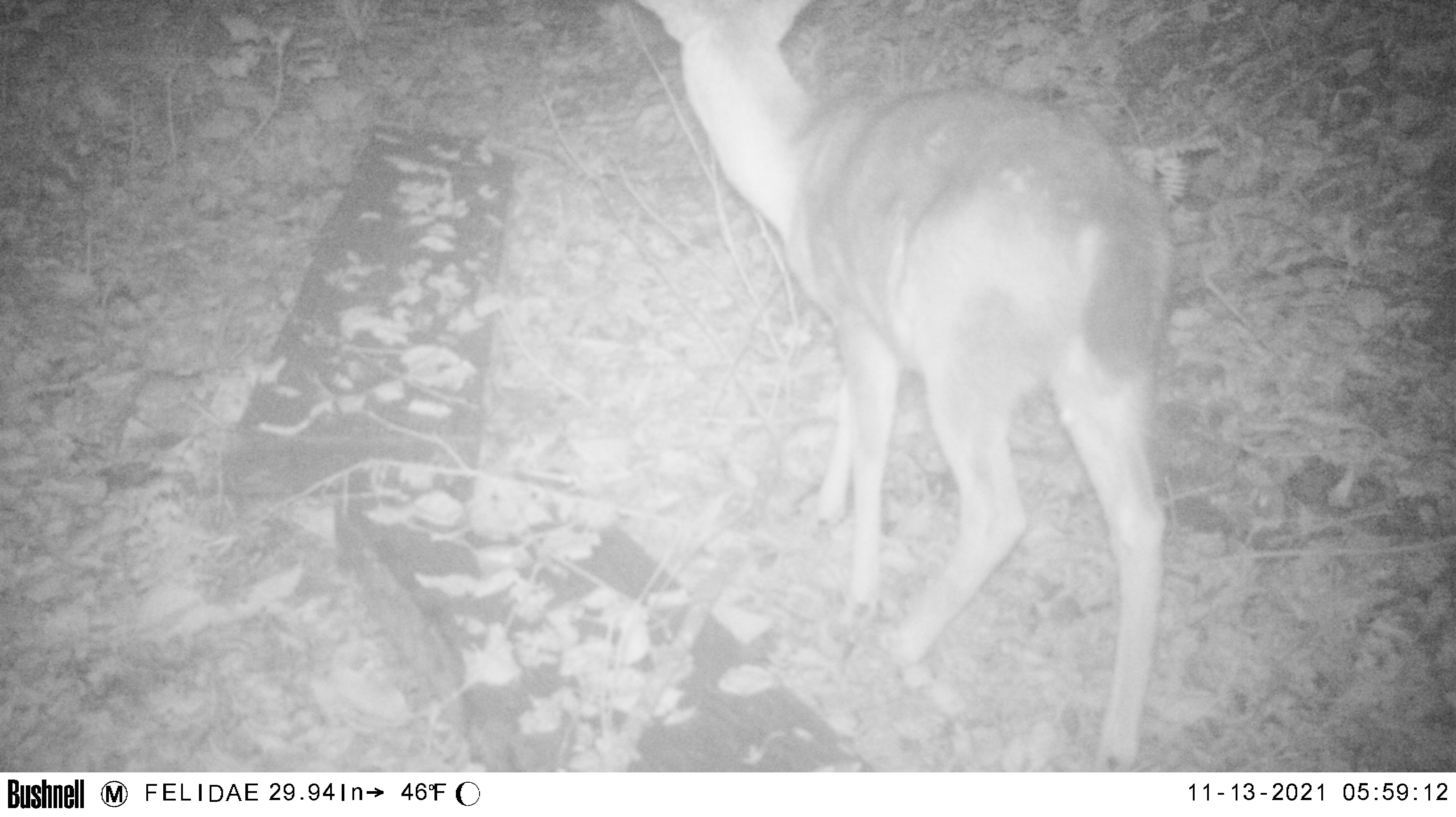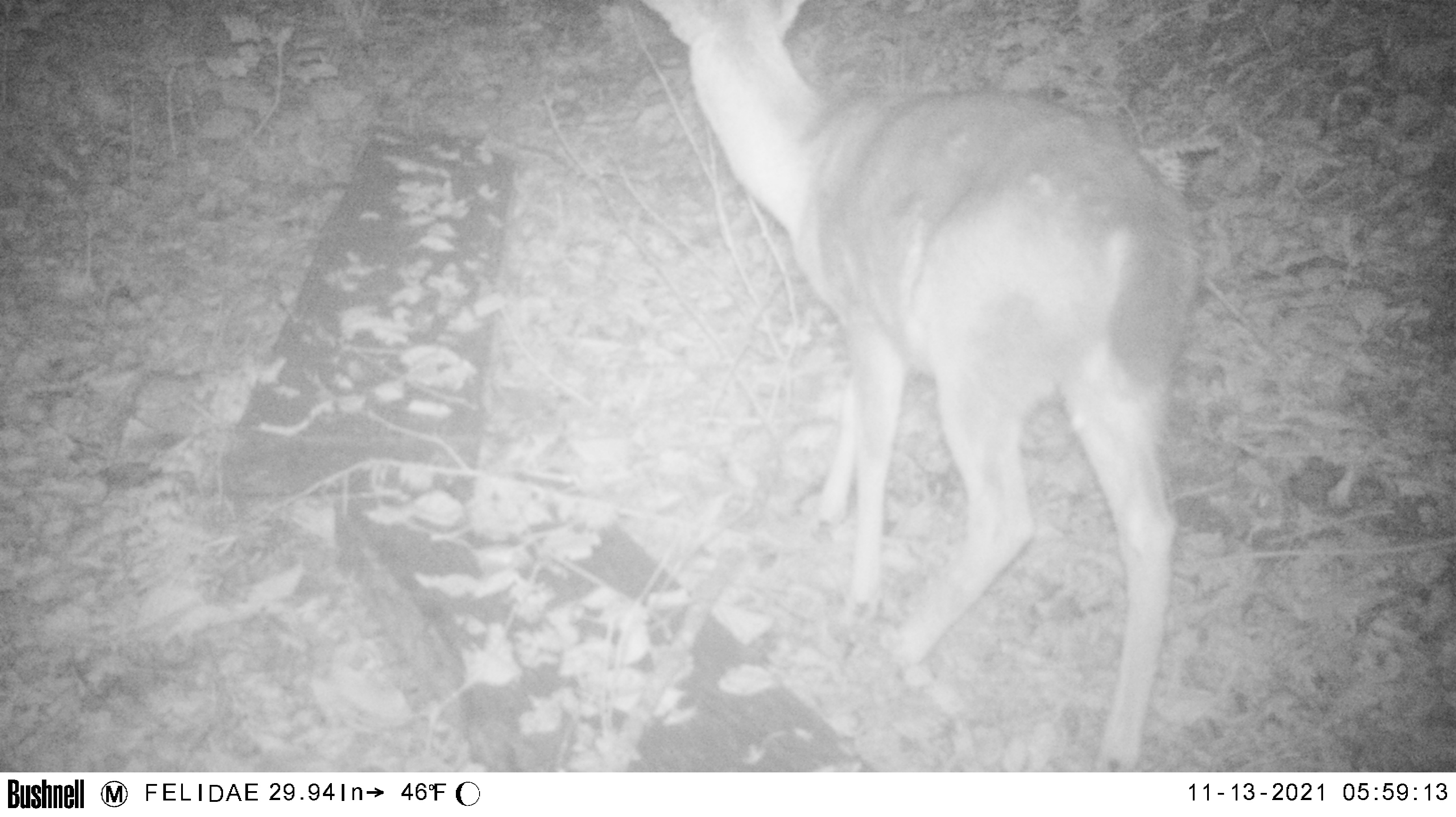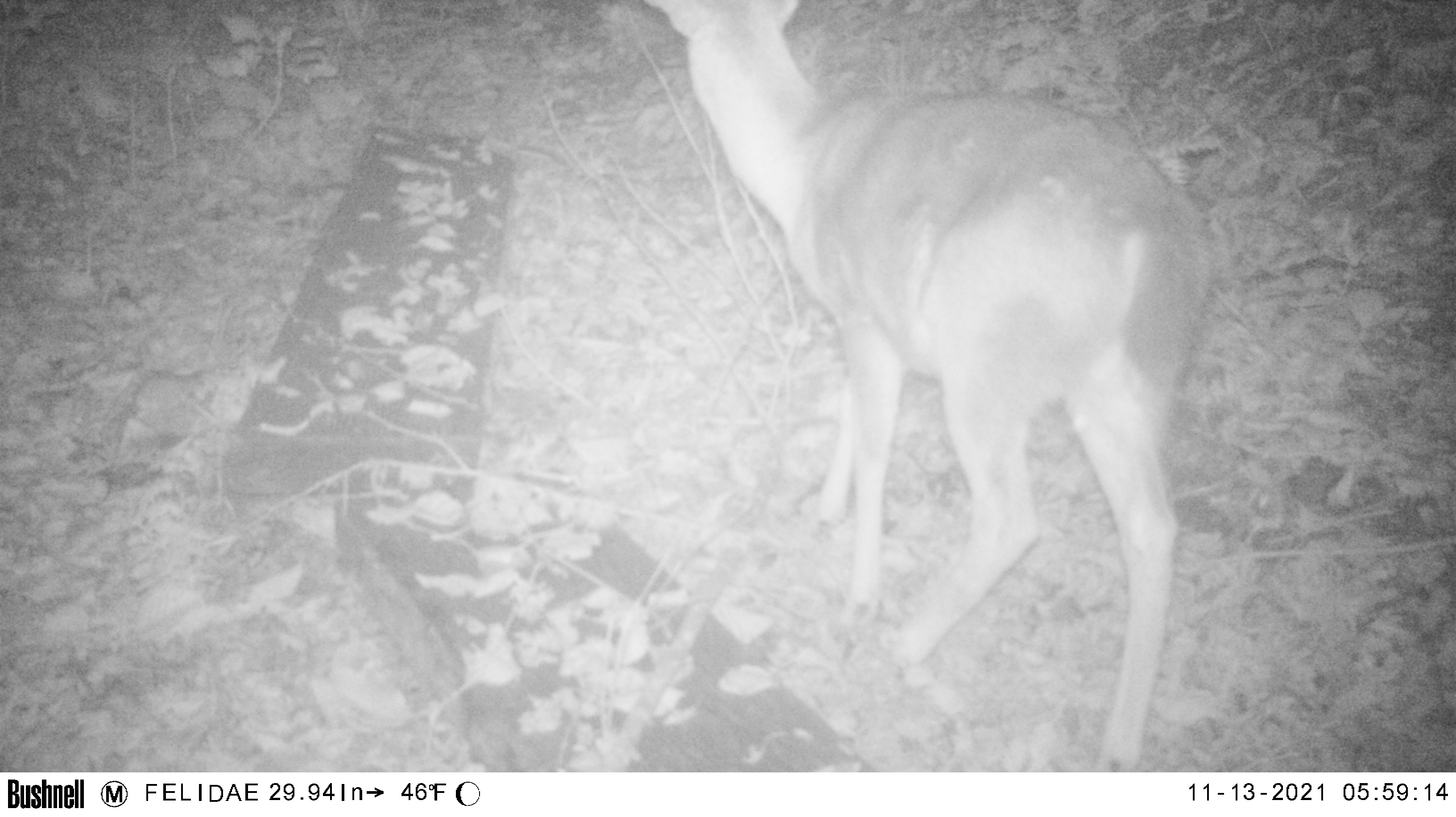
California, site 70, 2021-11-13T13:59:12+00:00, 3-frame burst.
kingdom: Animalia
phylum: Chordata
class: Mammalia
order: Artiodactyla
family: Cervidae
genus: Odocoileus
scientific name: Odocoileus hemionus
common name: mule deer